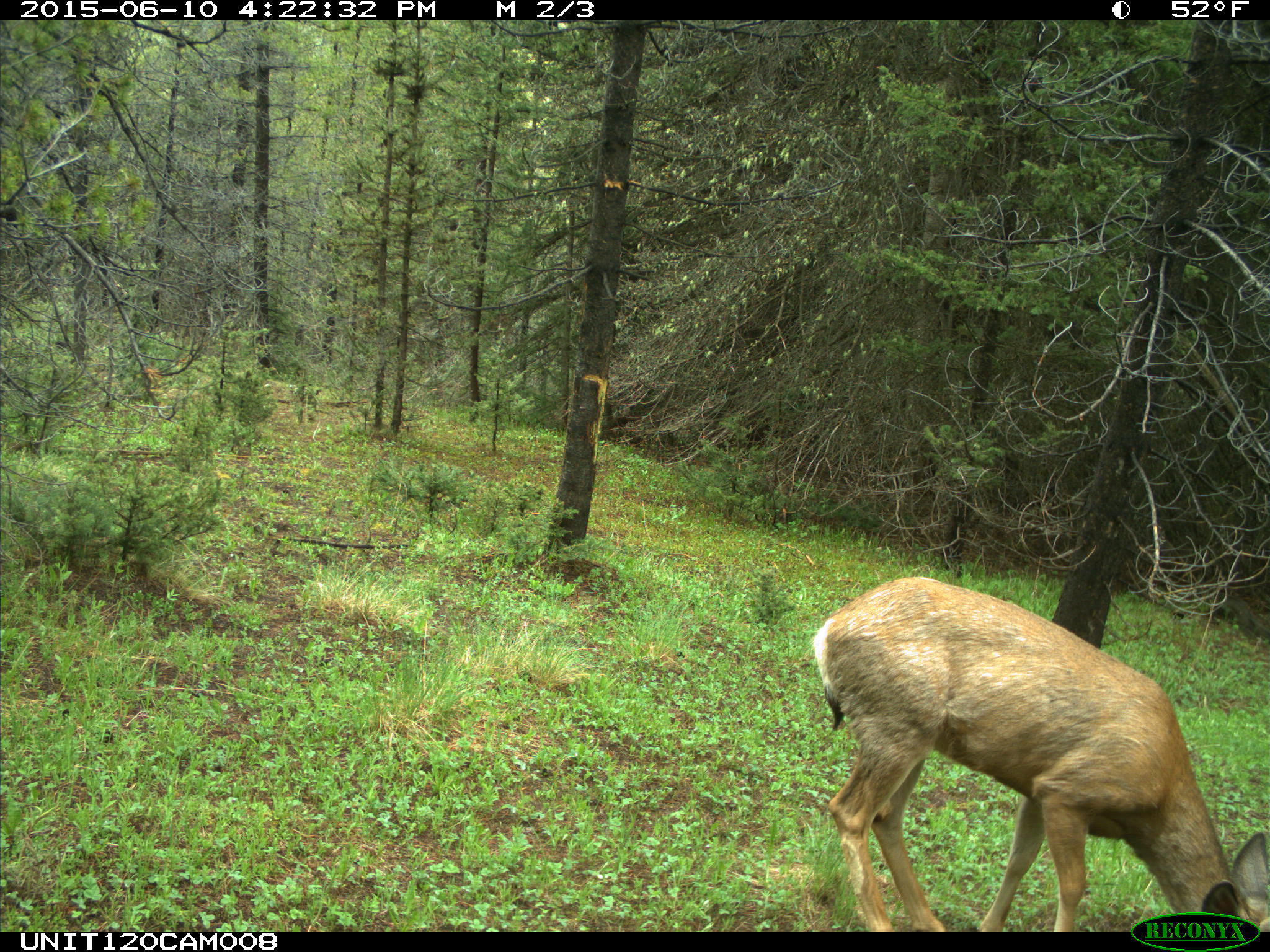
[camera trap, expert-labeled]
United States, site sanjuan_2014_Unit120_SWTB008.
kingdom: Animalia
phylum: Chordata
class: Mammalia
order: Artiodactyla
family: Cervidae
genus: Odocoileus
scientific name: Odocoileus hemionus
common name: mule deer